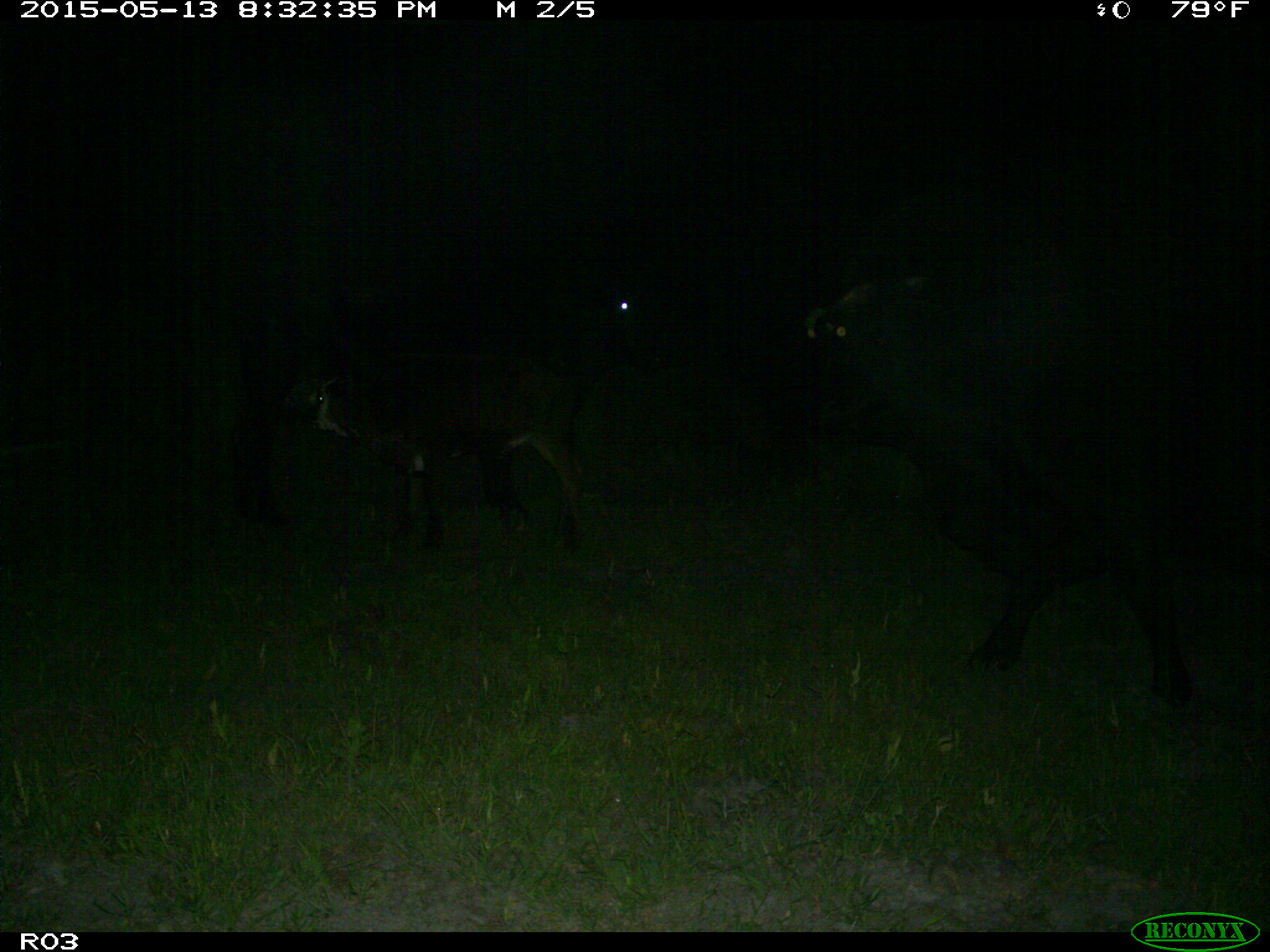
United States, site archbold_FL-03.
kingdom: Animalia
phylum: Chordata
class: Mammalia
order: Artiodactyla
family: Bovidae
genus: Bos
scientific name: Bos taurus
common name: domestic cow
Bos taurus (domestic cow).